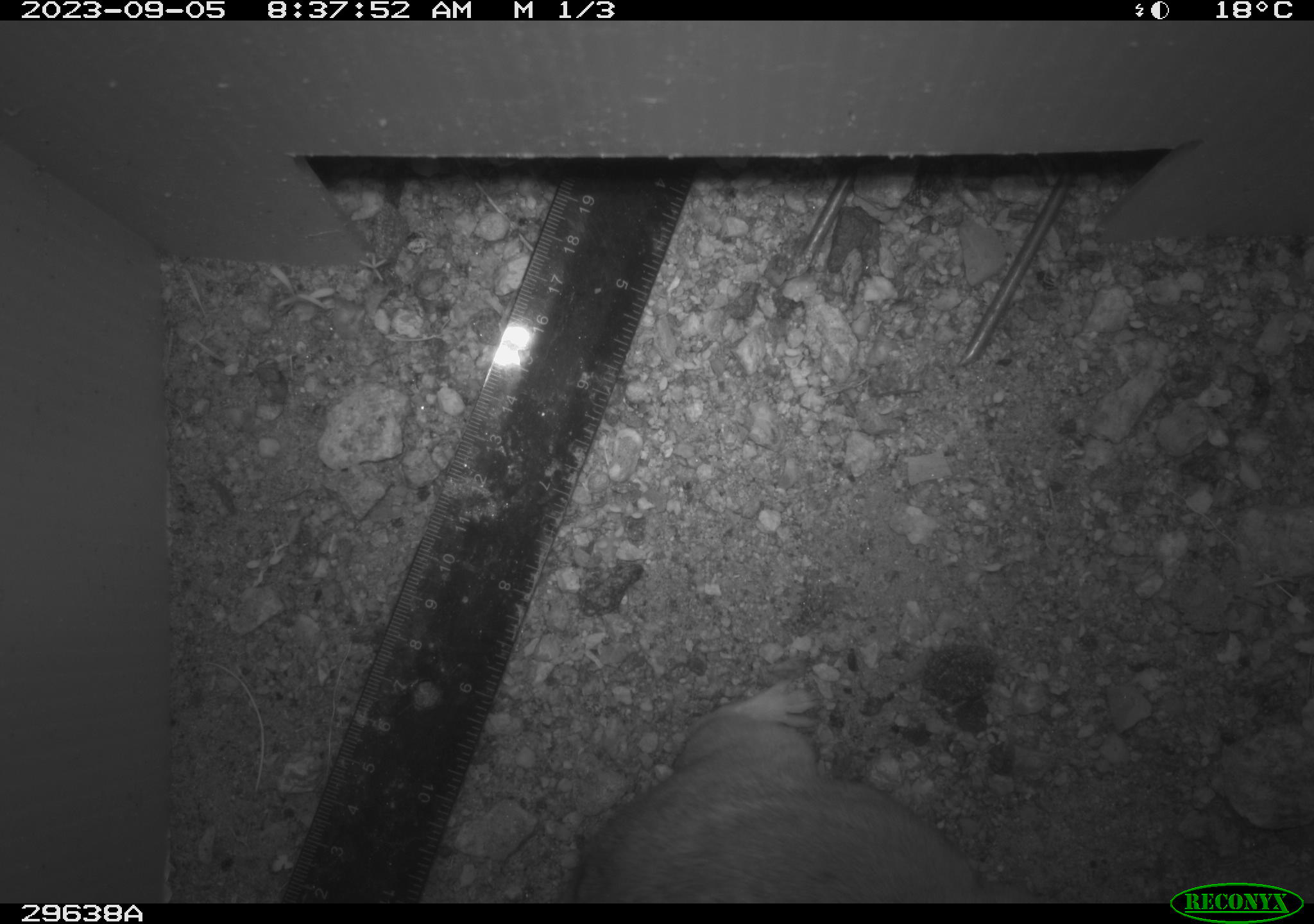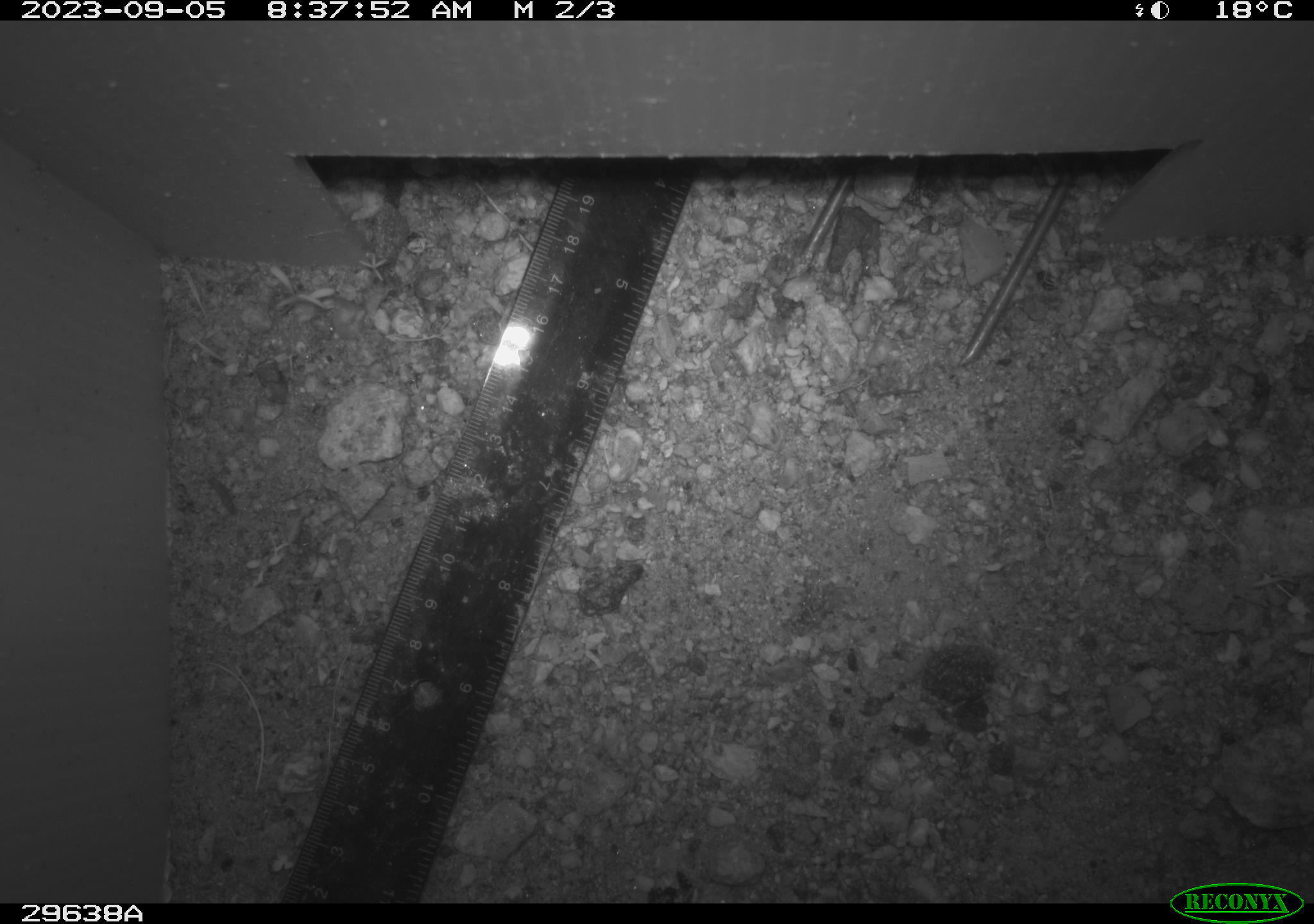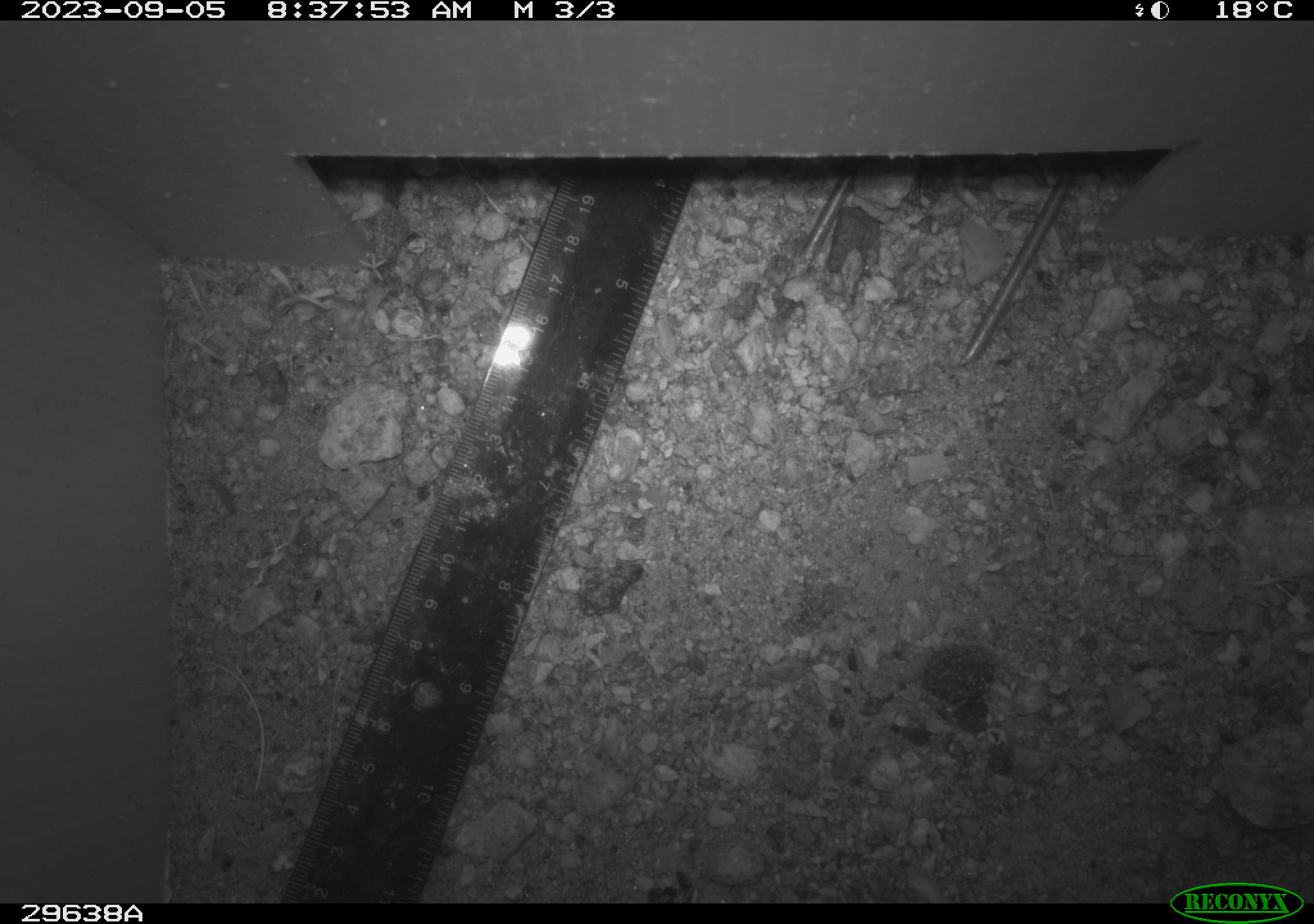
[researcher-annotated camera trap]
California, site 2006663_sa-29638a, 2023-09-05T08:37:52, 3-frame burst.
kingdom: Animalia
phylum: Chordata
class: Mammalia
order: Rodentia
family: Cricetidae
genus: Neotoma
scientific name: Neotoma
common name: pack rat or woodrat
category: neotoma species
Neotoma species (pack rat or woodrat) (Neotoma).